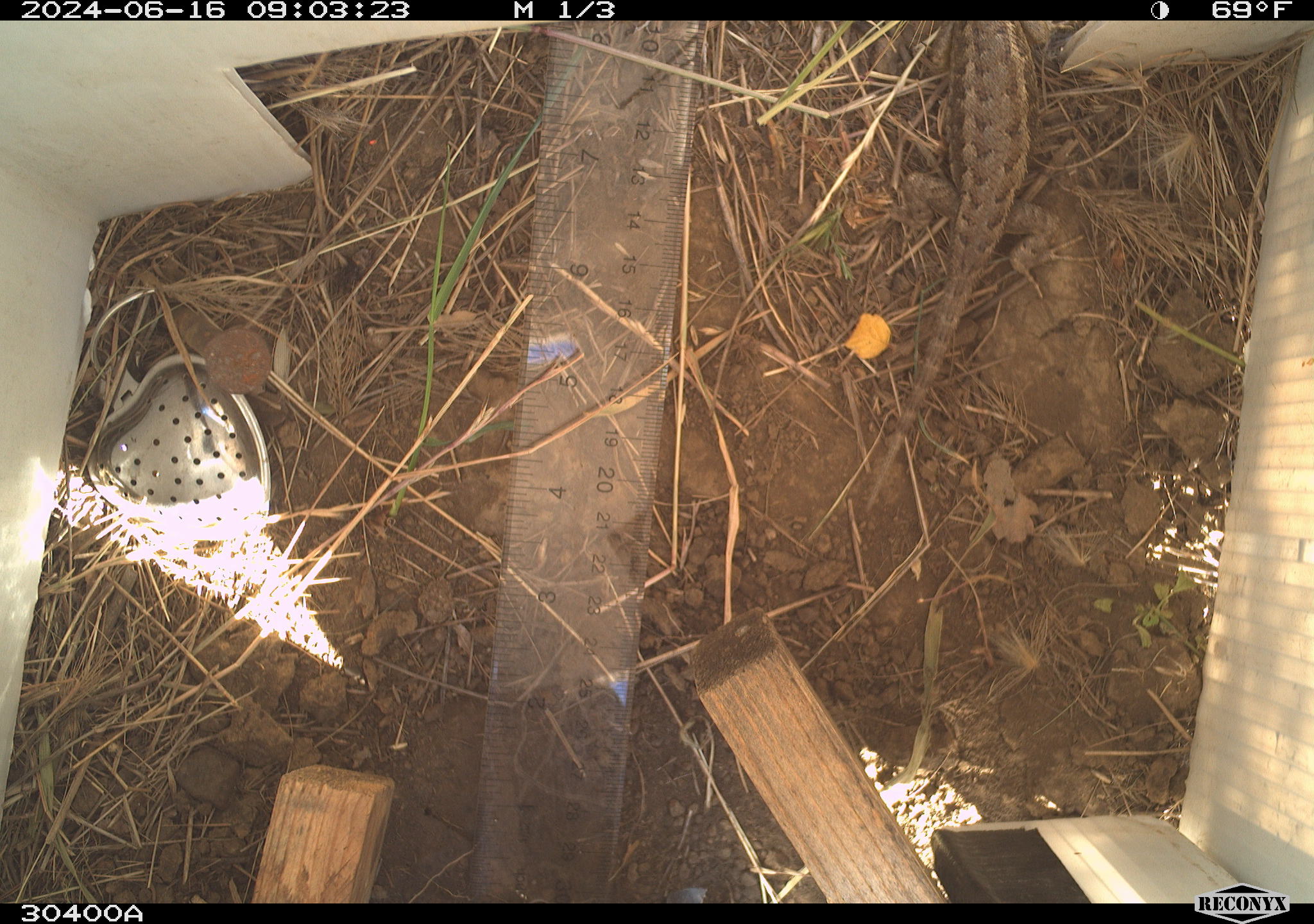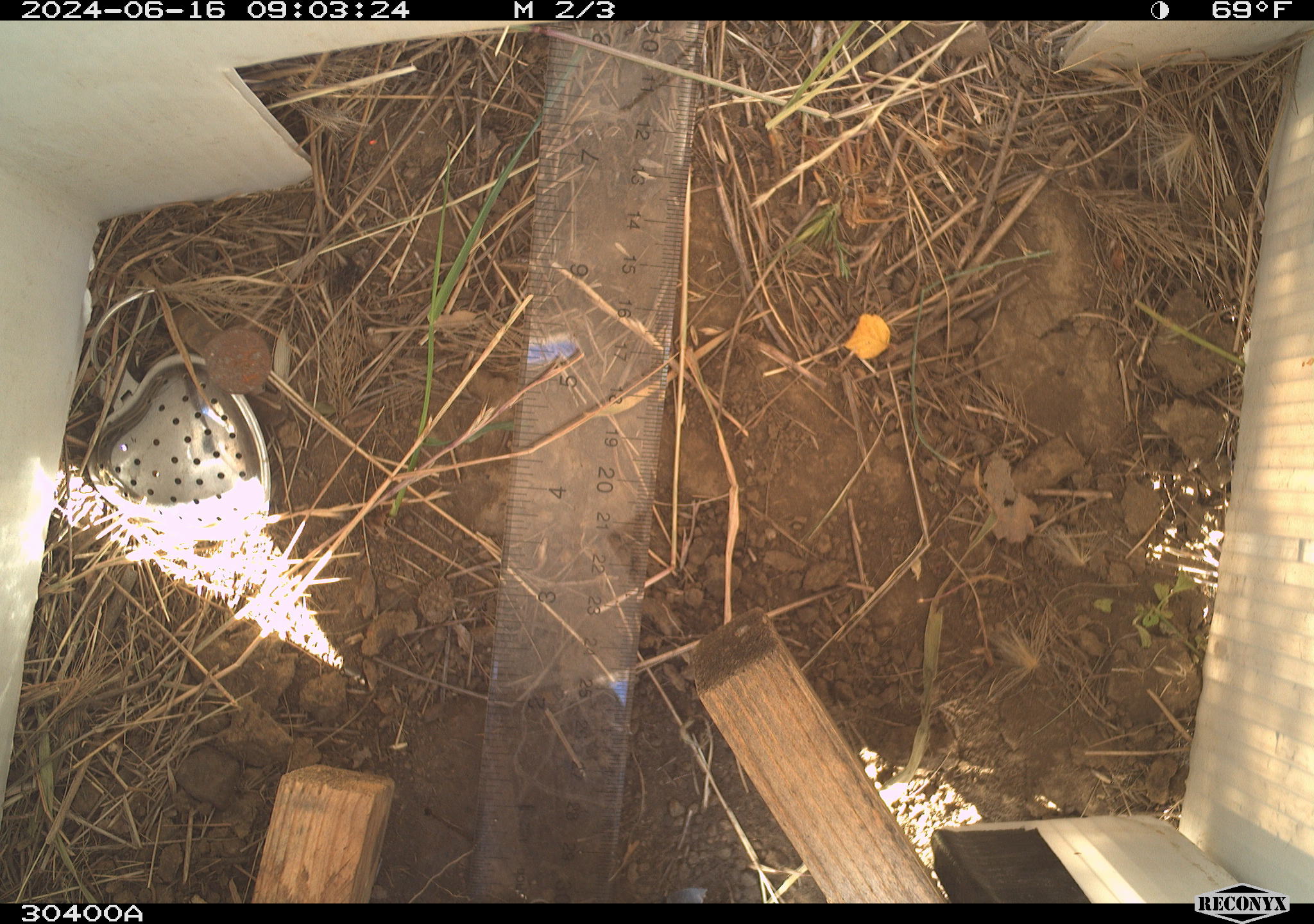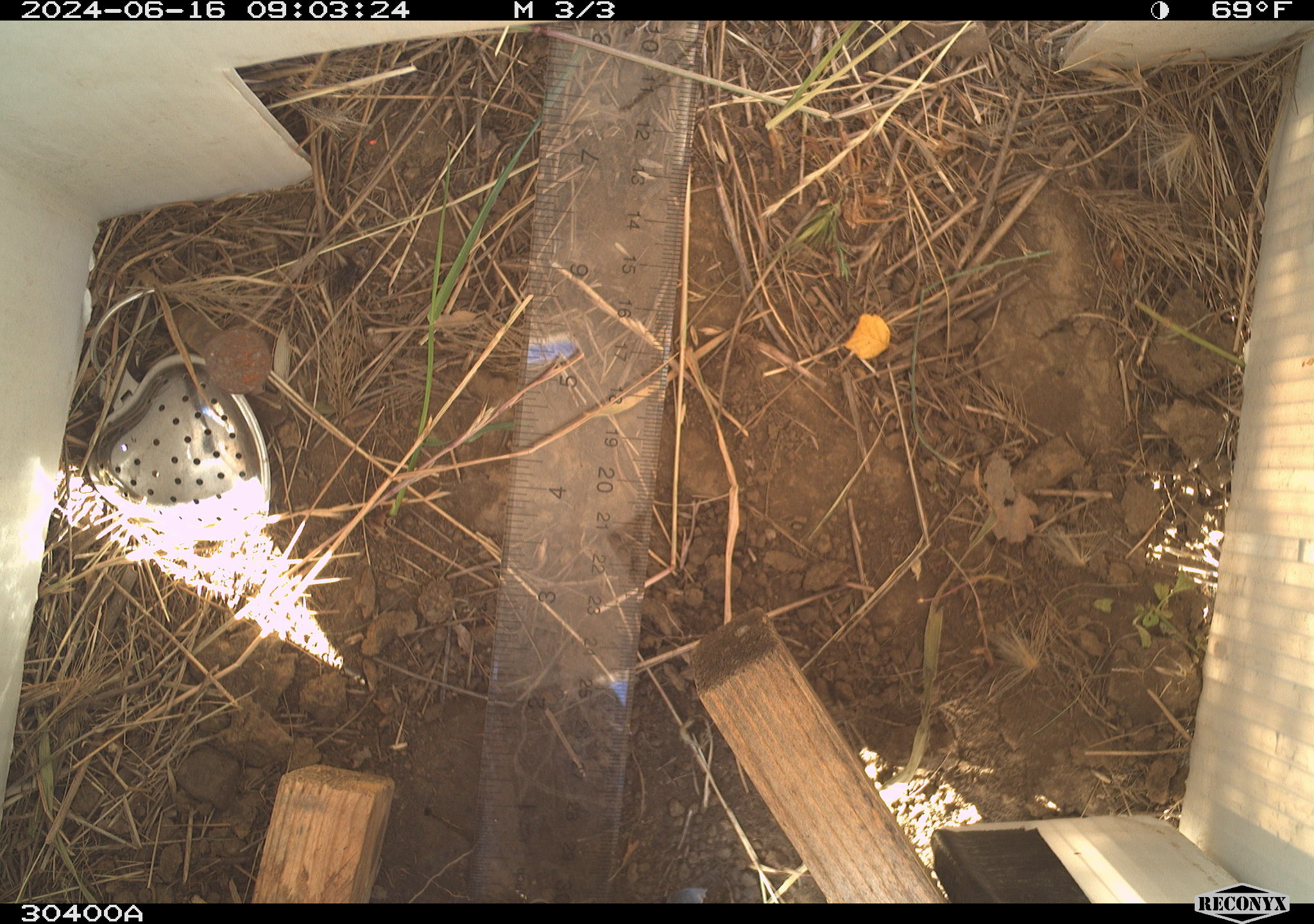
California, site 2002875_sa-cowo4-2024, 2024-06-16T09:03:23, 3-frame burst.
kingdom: Animalia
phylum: Chordata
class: Reptilia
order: Squamata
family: Phrynosomatidae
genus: Sceloporus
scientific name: Sceloporus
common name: spiny lizards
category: sceloporus species